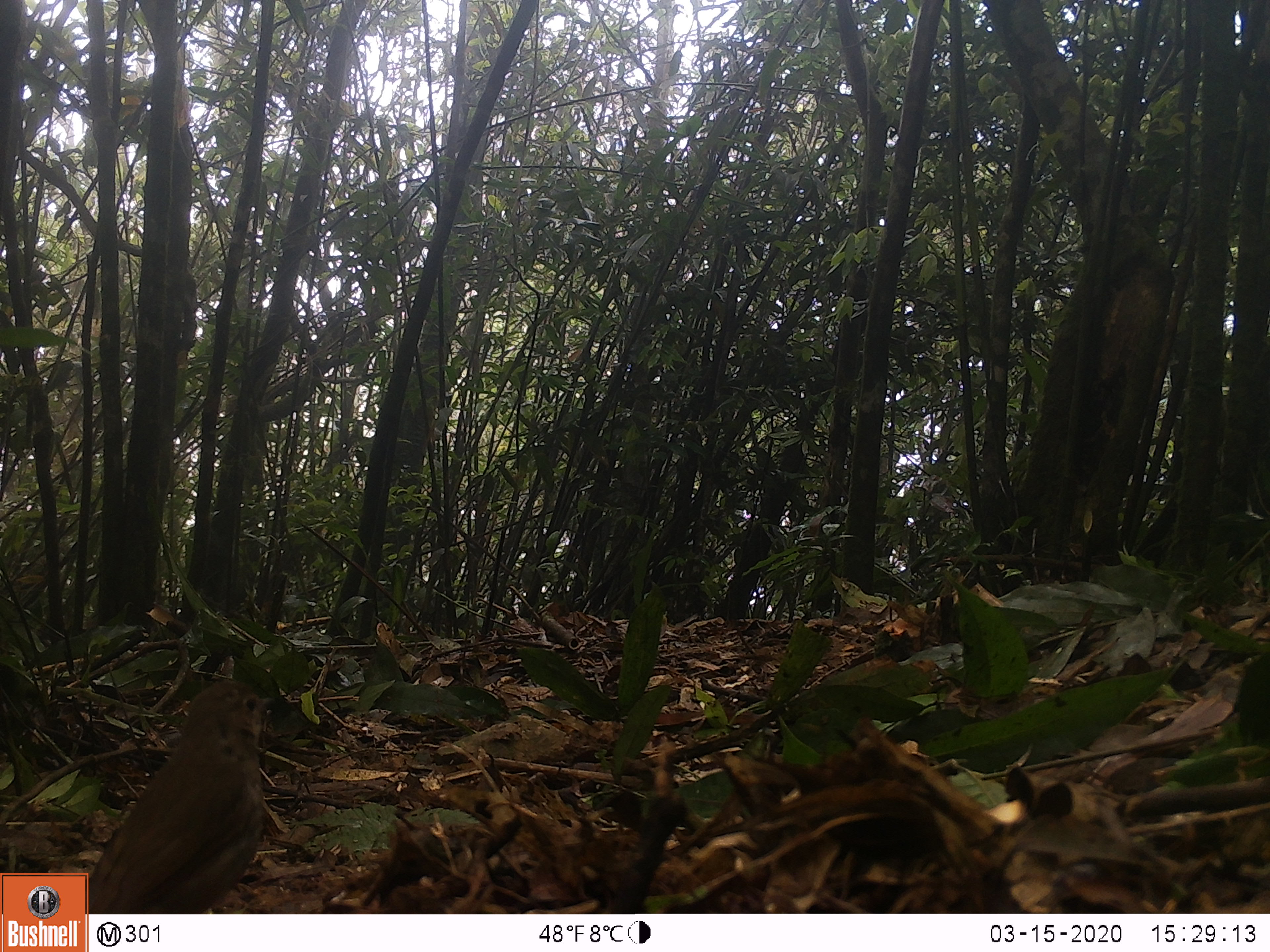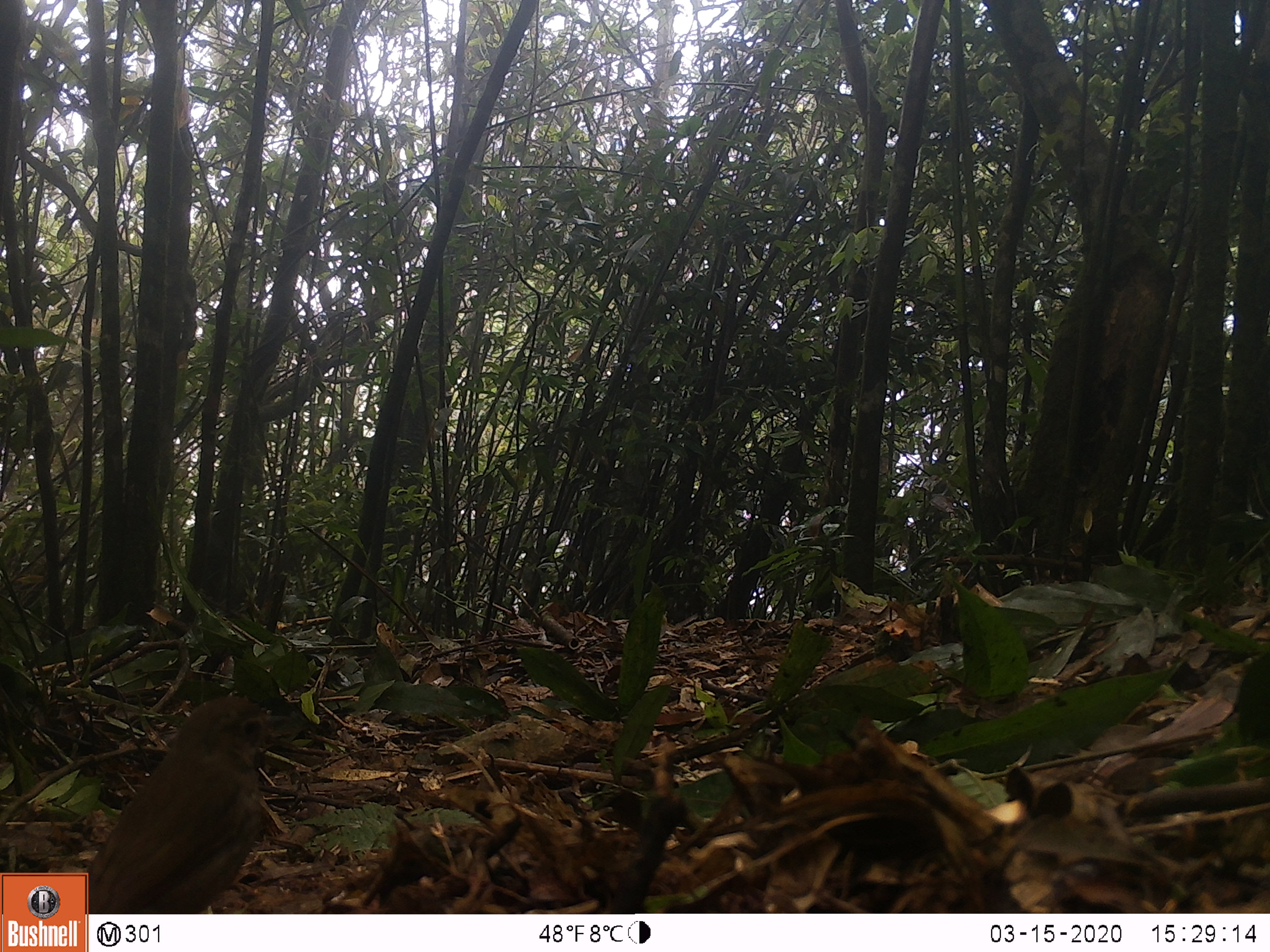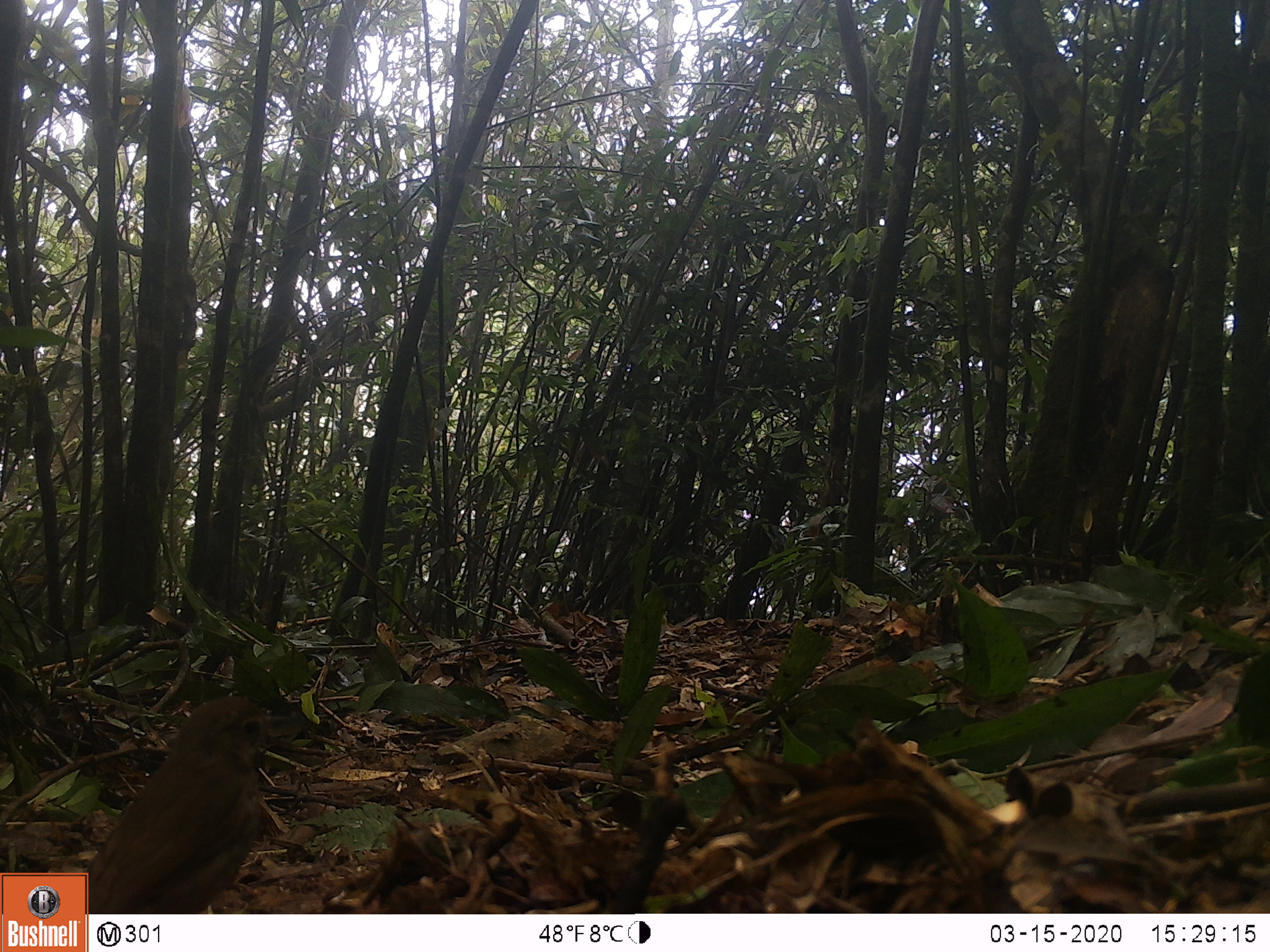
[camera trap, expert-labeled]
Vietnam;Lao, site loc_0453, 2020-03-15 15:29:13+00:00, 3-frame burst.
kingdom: Animalia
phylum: Chordata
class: Aves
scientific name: Aves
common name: bird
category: unidentified bird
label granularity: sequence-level